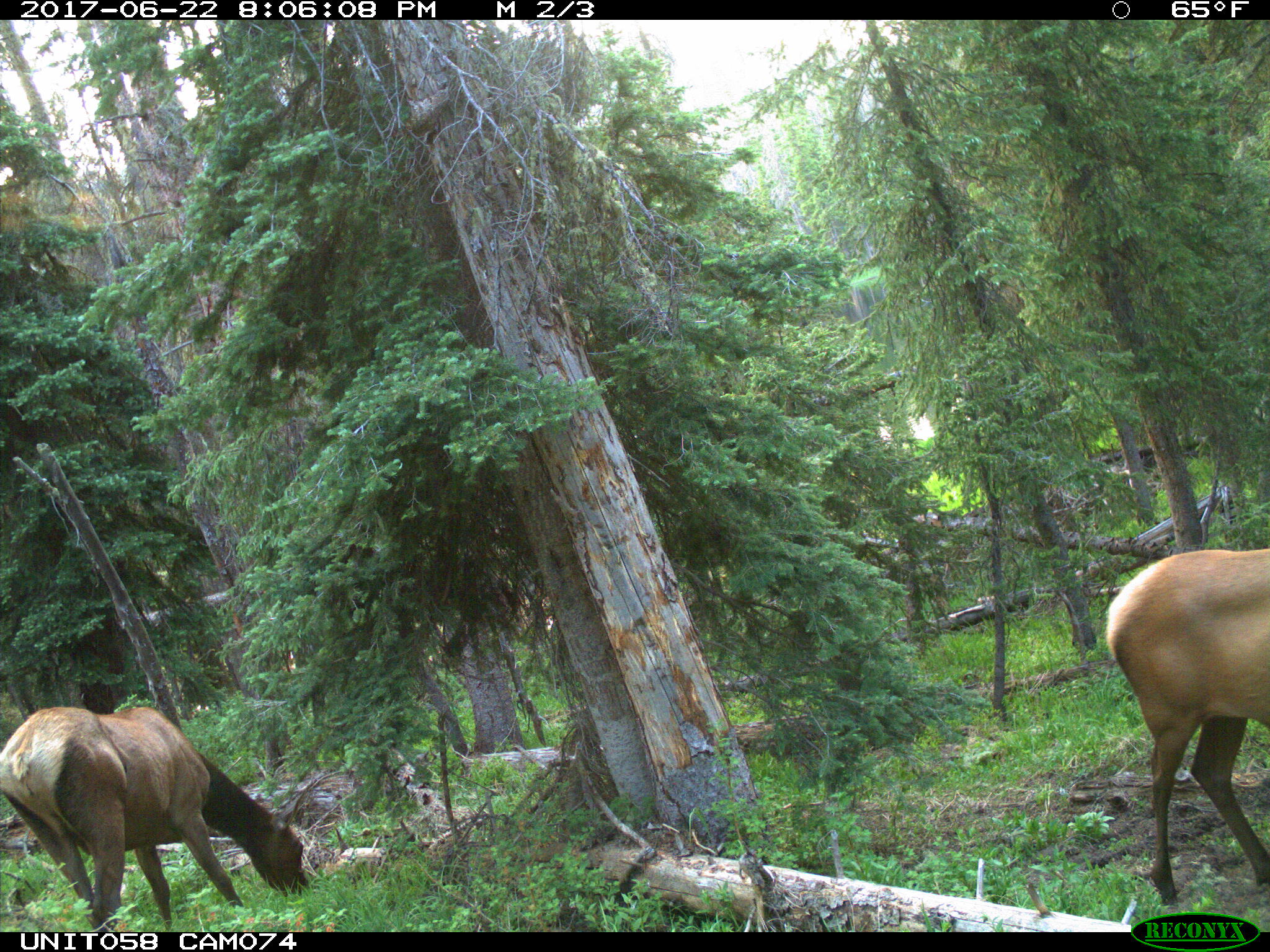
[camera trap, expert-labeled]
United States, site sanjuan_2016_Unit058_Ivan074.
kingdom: Animalia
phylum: Chordata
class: Mammalia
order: Artiodactyla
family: Cervidae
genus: Cervus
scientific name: Cervus elaphus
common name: red deer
Cervus elaphus (red deer).